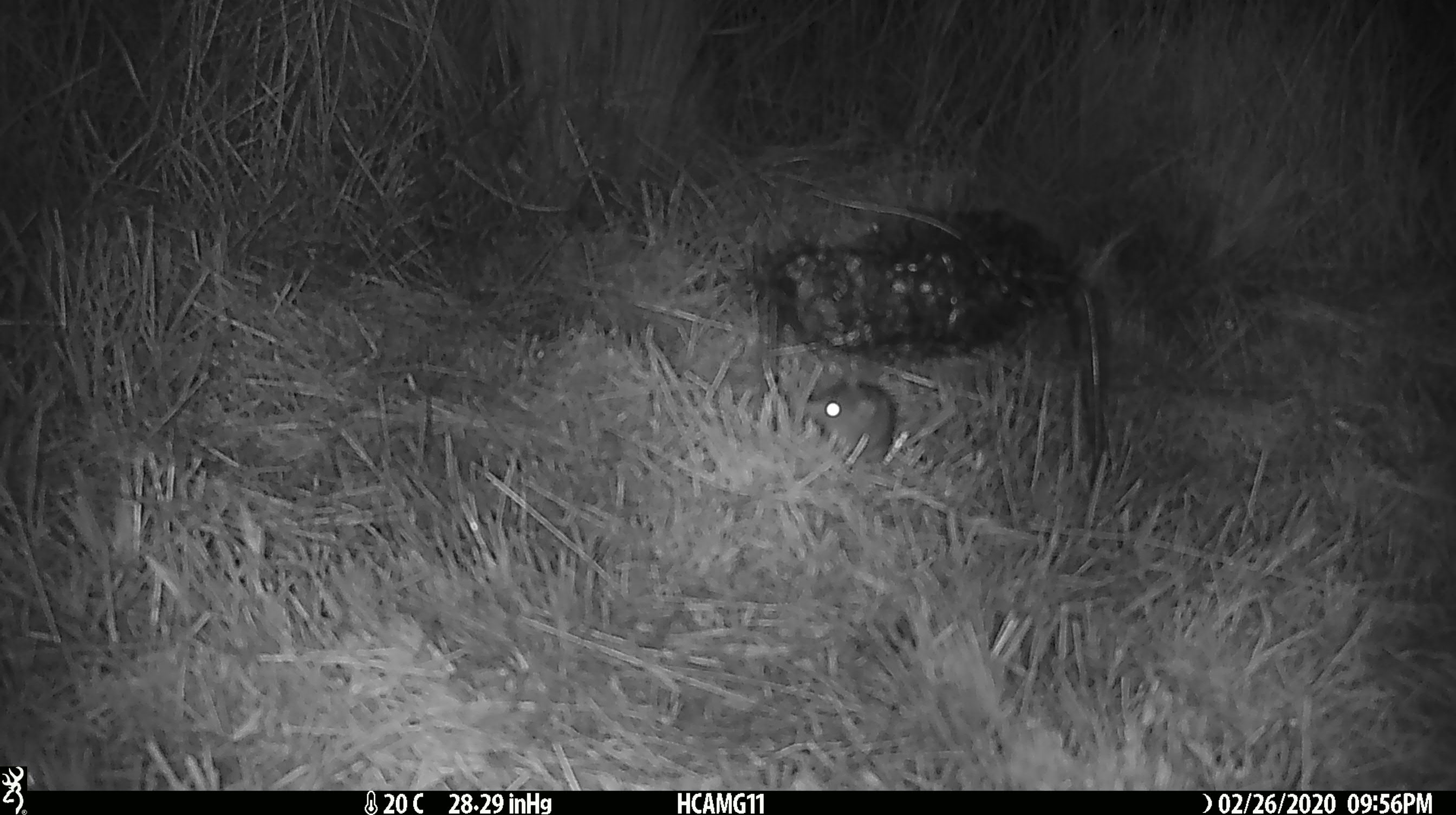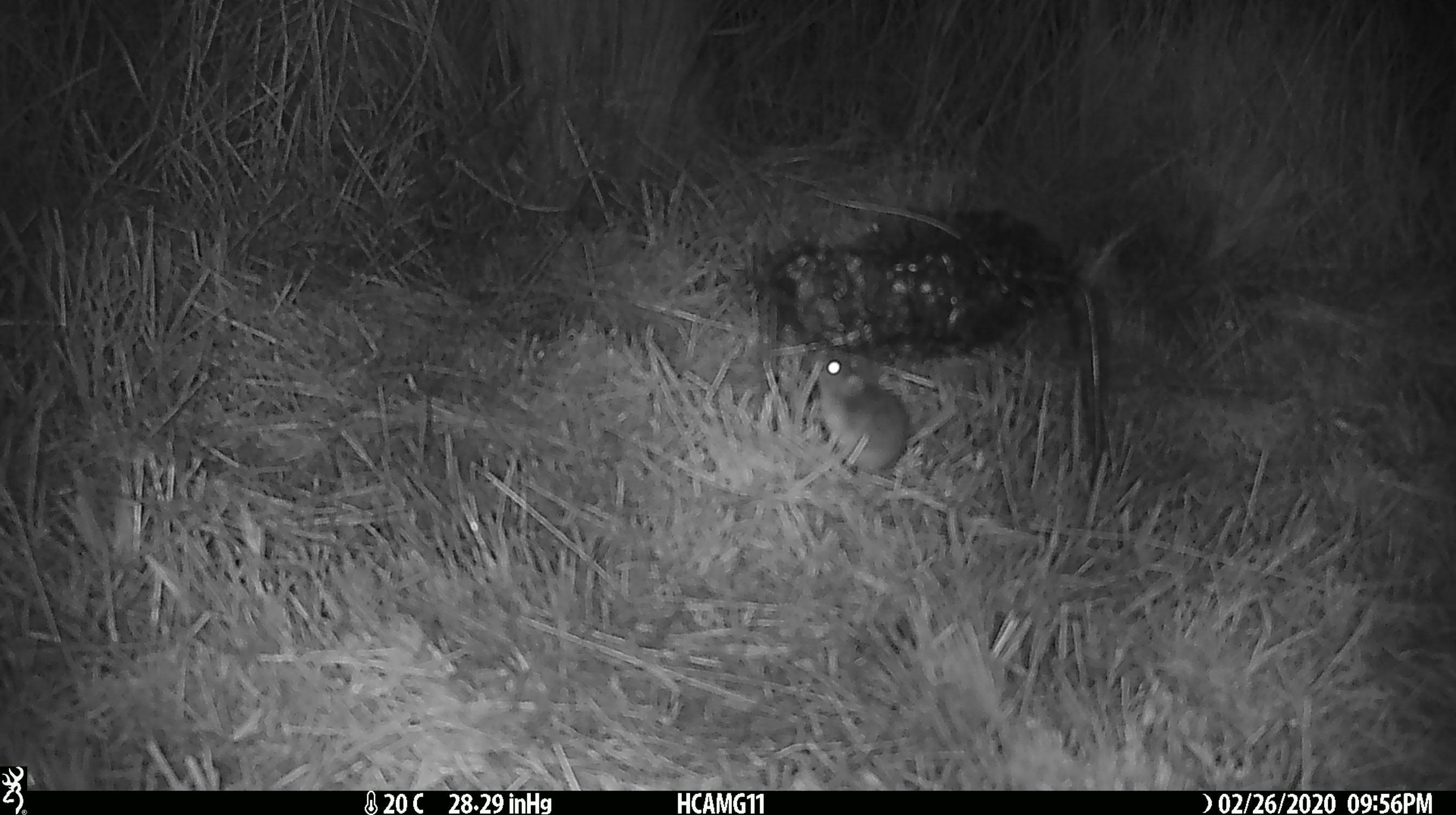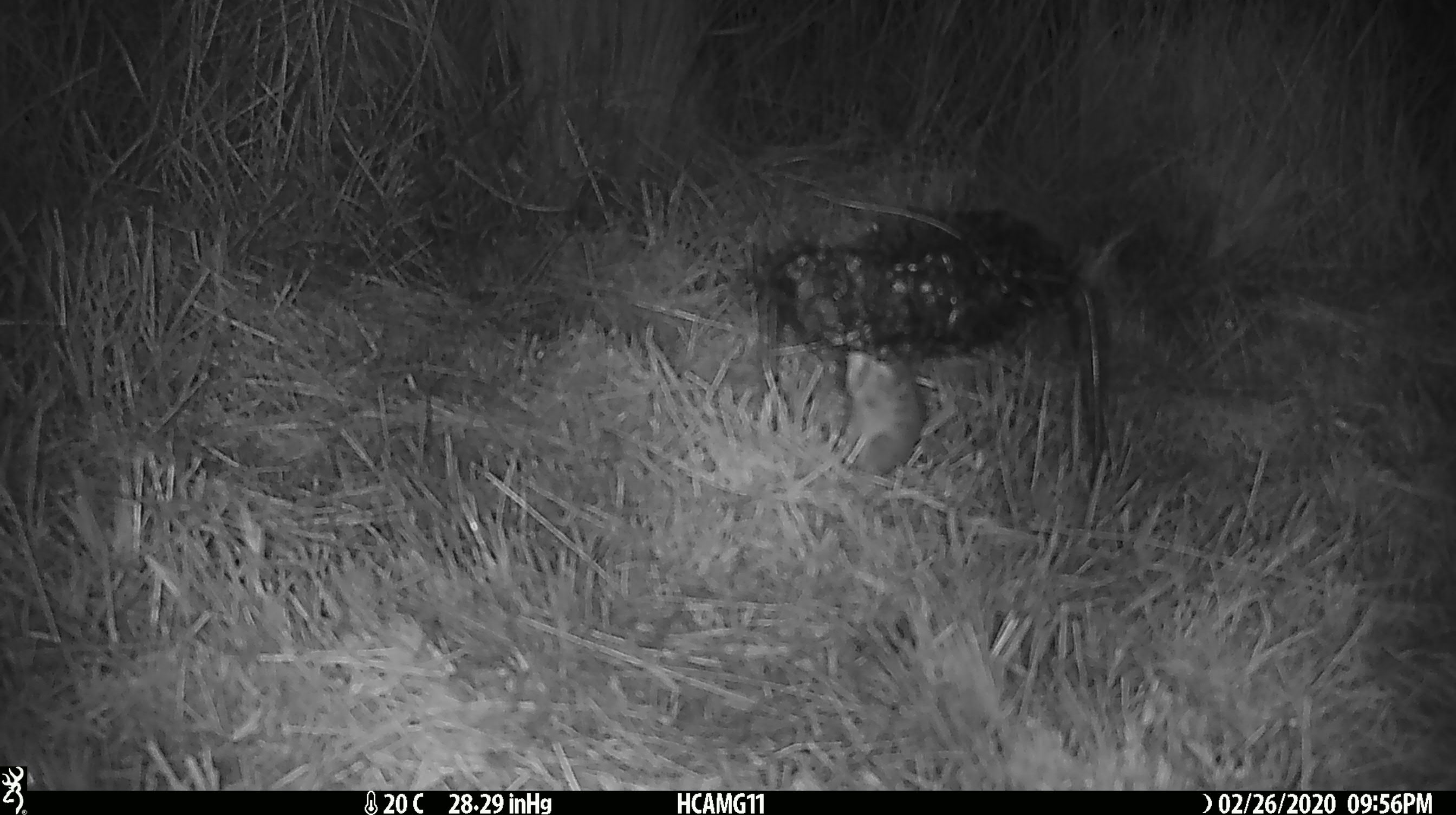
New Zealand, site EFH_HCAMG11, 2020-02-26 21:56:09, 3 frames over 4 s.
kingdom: Animalia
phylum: Chordata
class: Mammalia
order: Rodentia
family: Muridae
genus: Mus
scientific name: Mus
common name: mouse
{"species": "mouse (Mus)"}